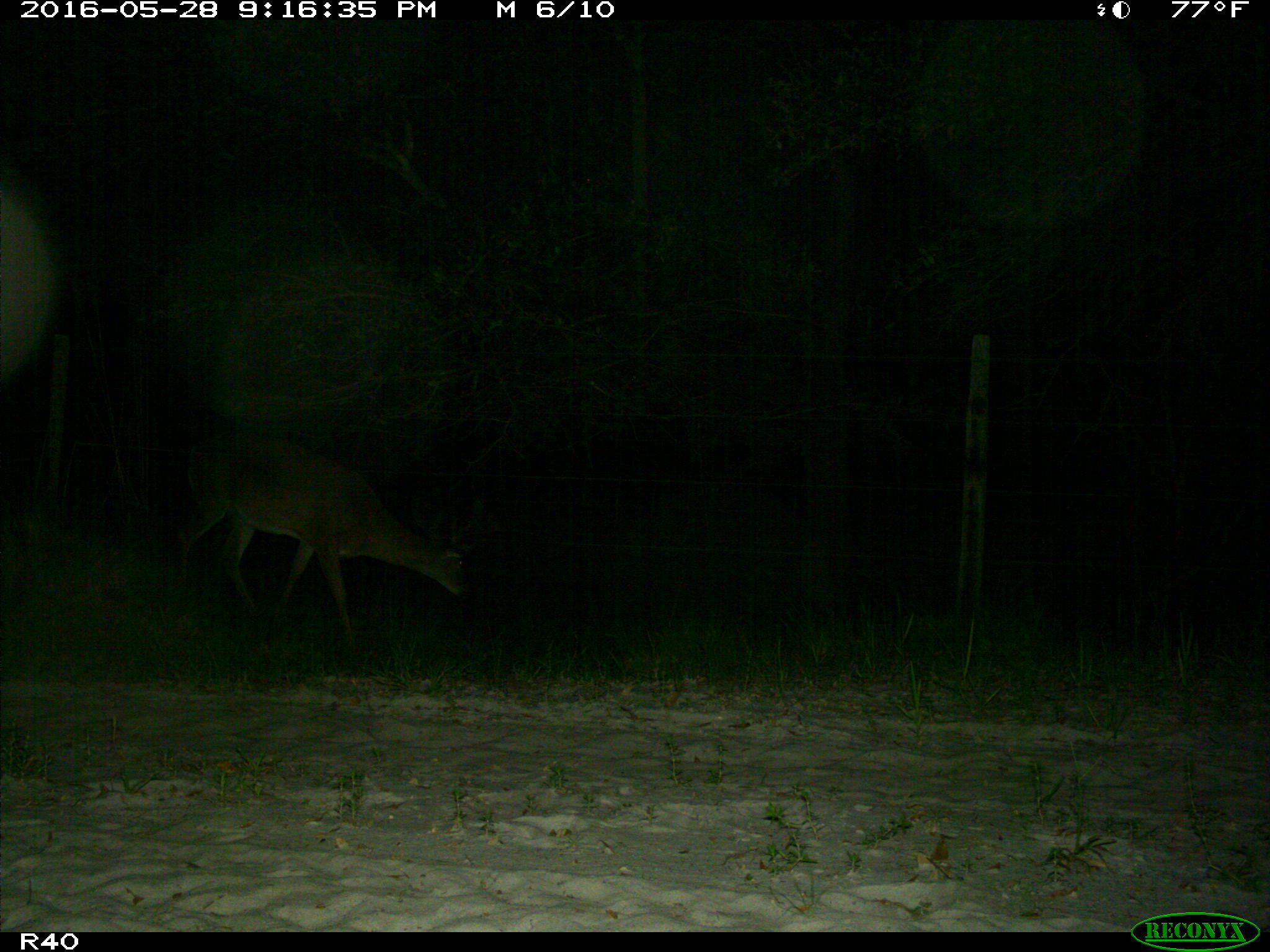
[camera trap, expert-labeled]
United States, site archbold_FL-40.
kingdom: Animalia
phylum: Chordata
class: Mammalia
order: Artiodactyla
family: Cervidae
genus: Odocoileus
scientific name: Odocoileus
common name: deer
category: unidentified deer